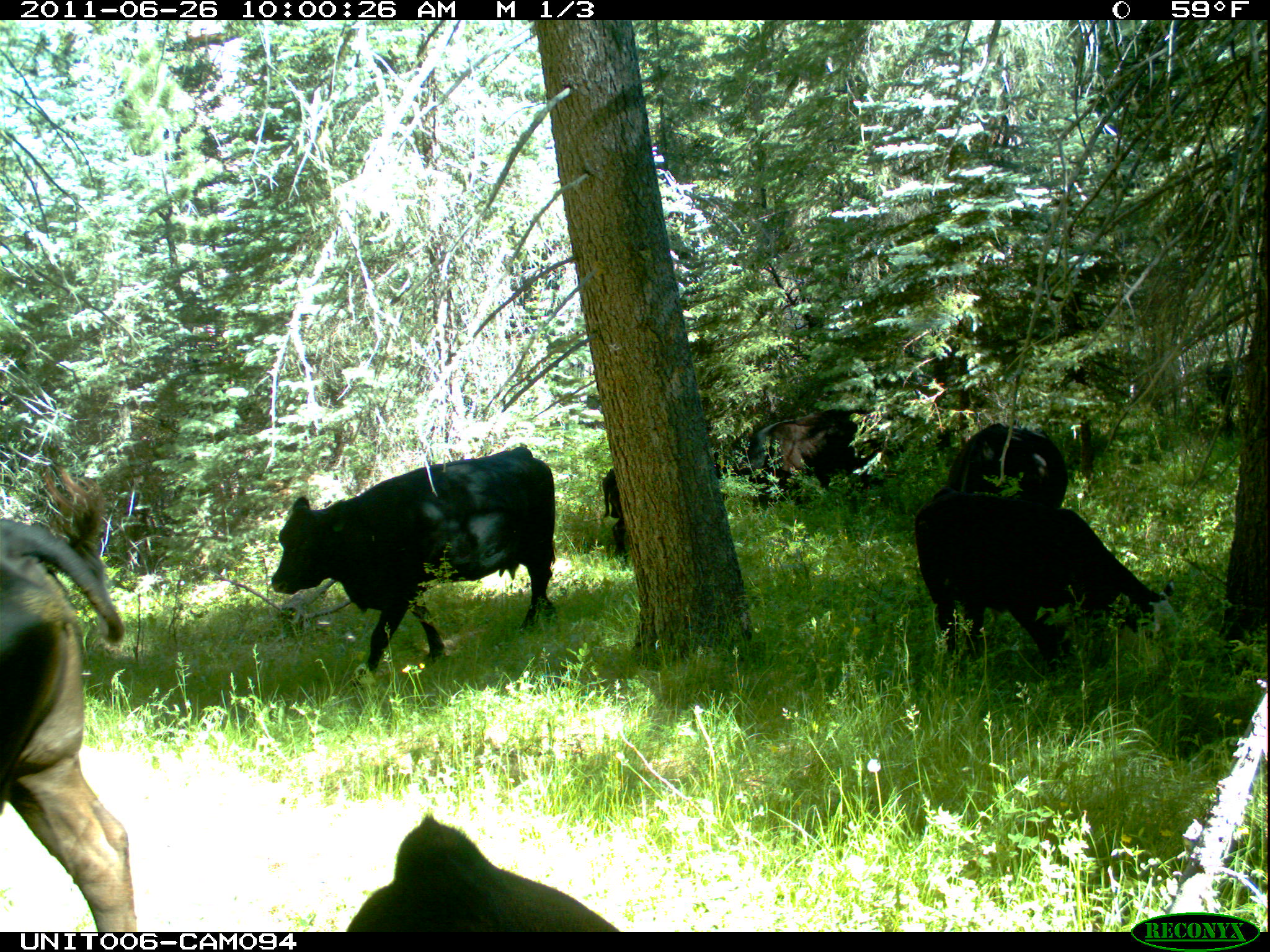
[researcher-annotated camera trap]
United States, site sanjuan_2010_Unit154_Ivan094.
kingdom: Animalia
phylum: Chordata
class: Mammalia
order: Artiodactyla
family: Bovidae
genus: Bos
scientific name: Bos taurus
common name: domestic cow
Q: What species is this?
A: Bos taurus (domestic cow).